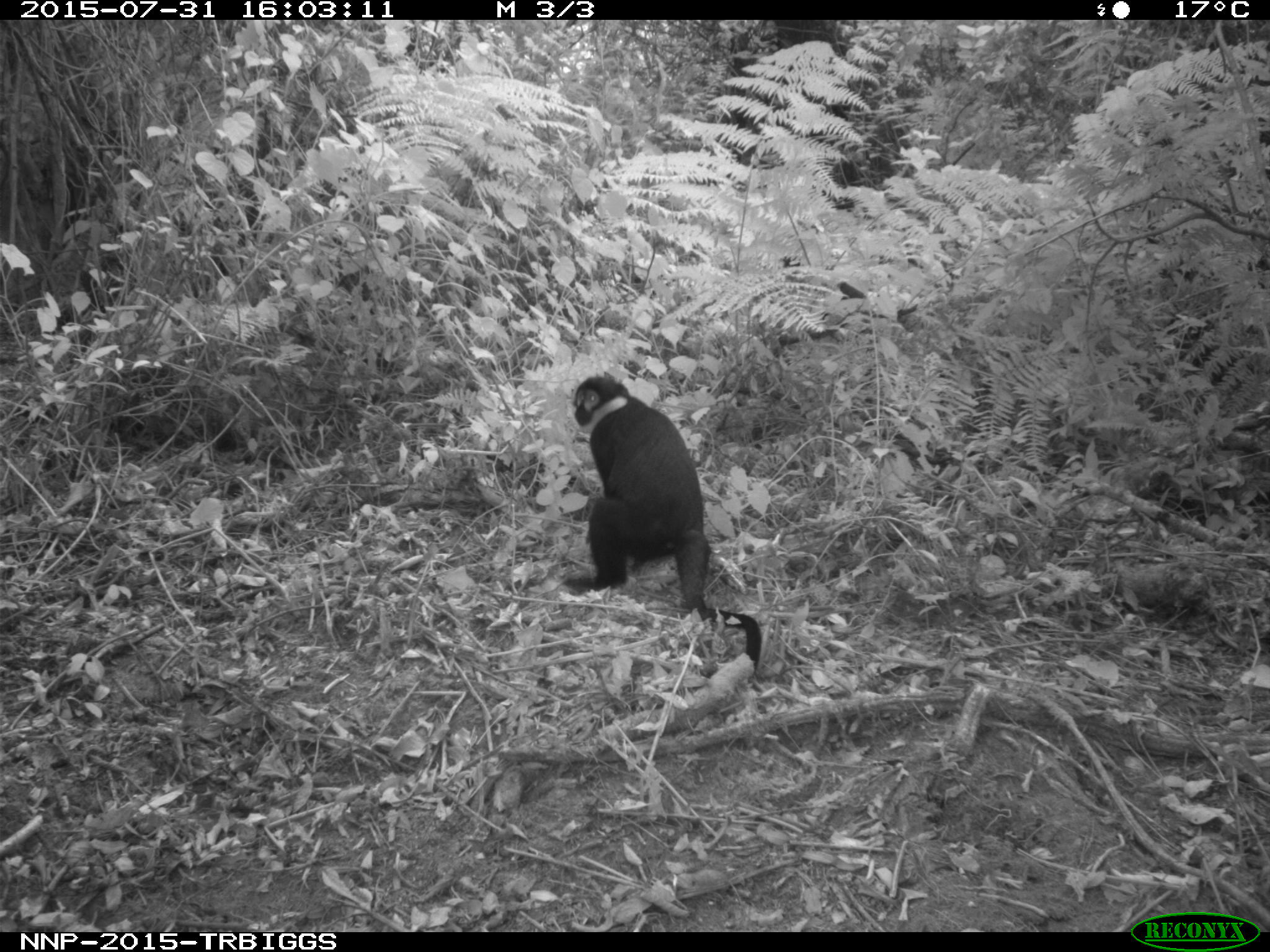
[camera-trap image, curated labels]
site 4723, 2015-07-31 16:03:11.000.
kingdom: Animalia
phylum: Chordata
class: Mammalia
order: Primates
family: Cercopithecidae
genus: Allochrocebus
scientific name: Allochrocebus lhoesti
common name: l'hoest's monkey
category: cercopithecus lhoesti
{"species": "cercopithecus lhoesti (l'hoest's monkey) (Allochrocebus lhoesti)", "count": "1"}